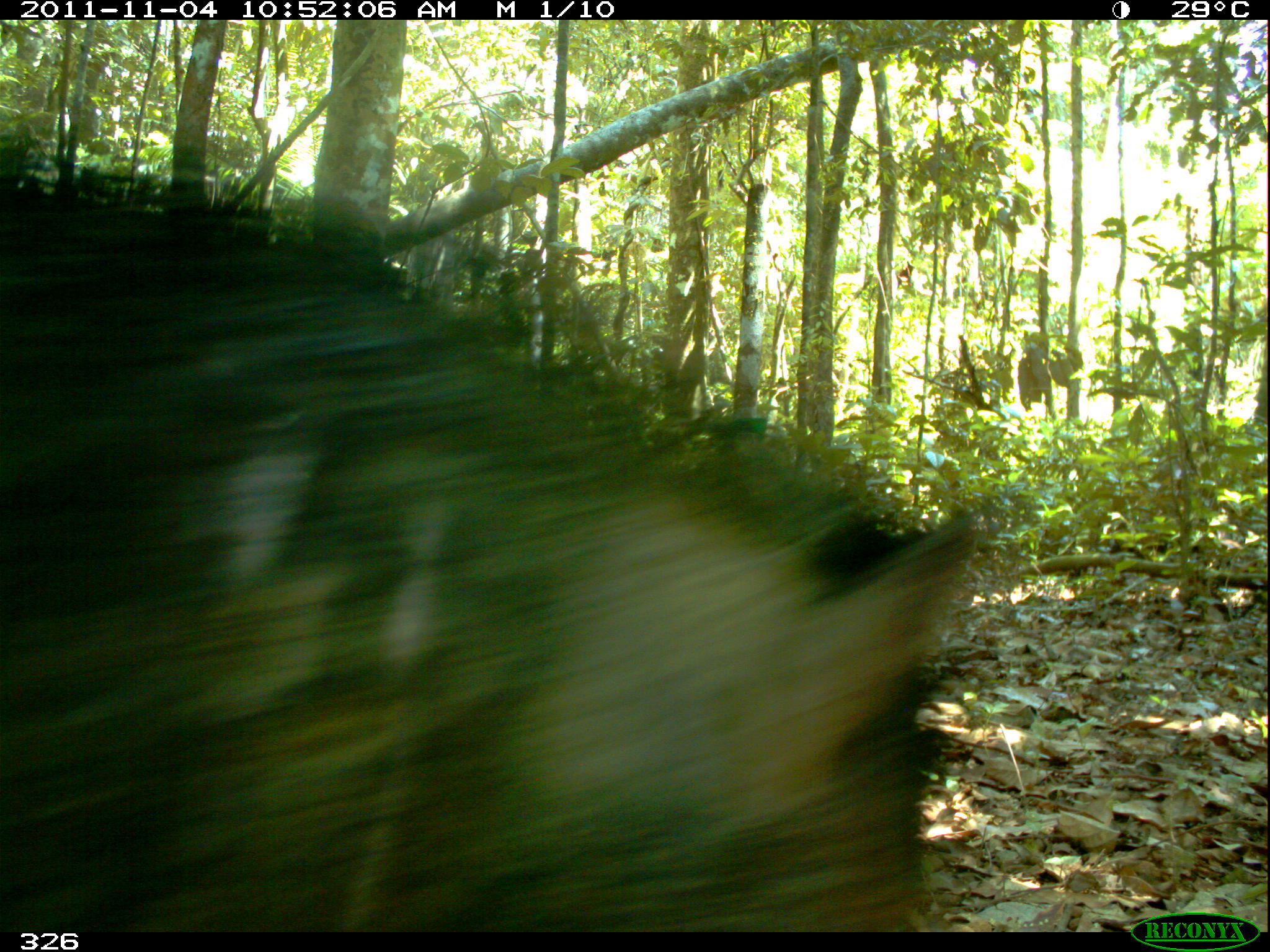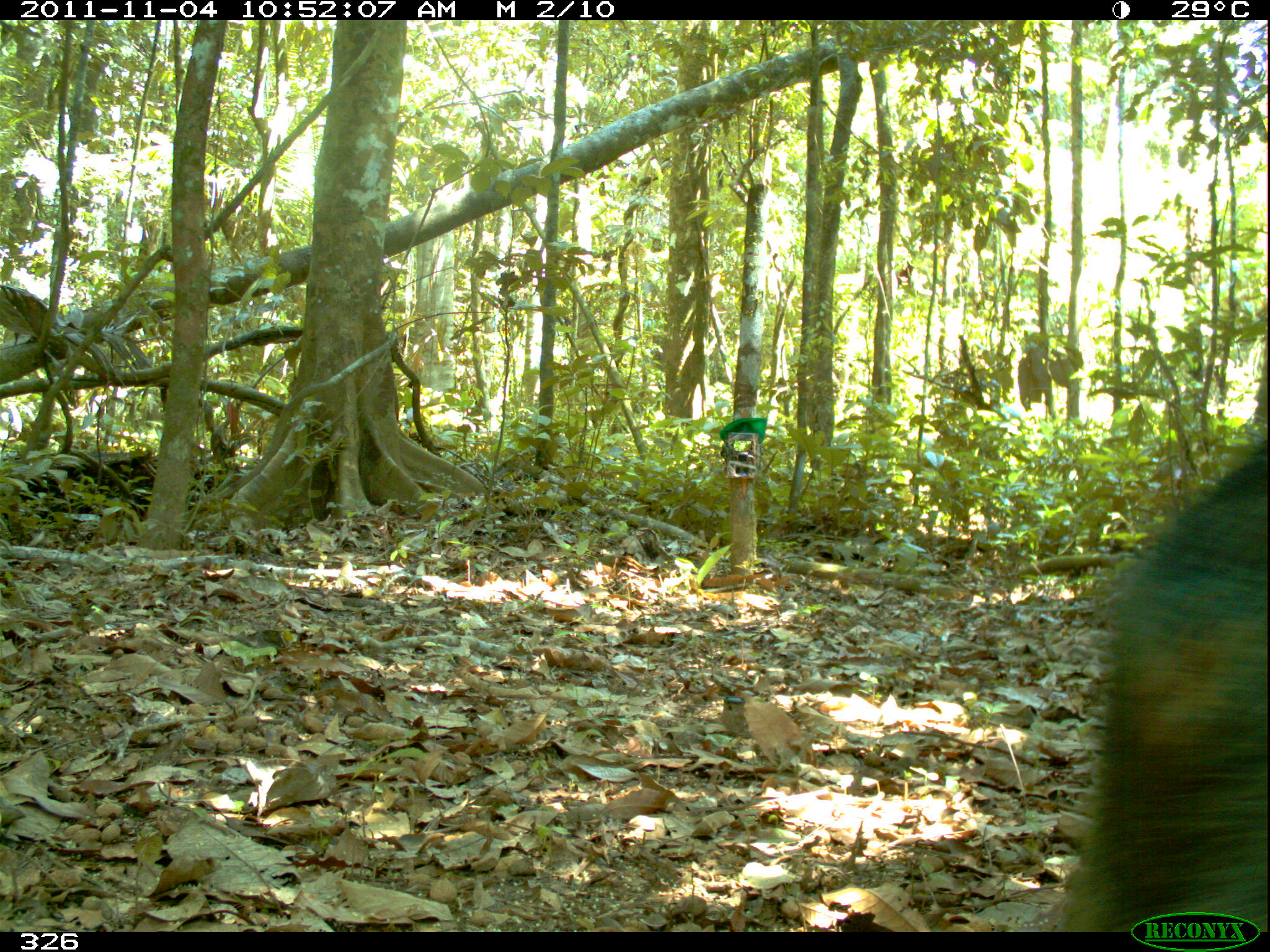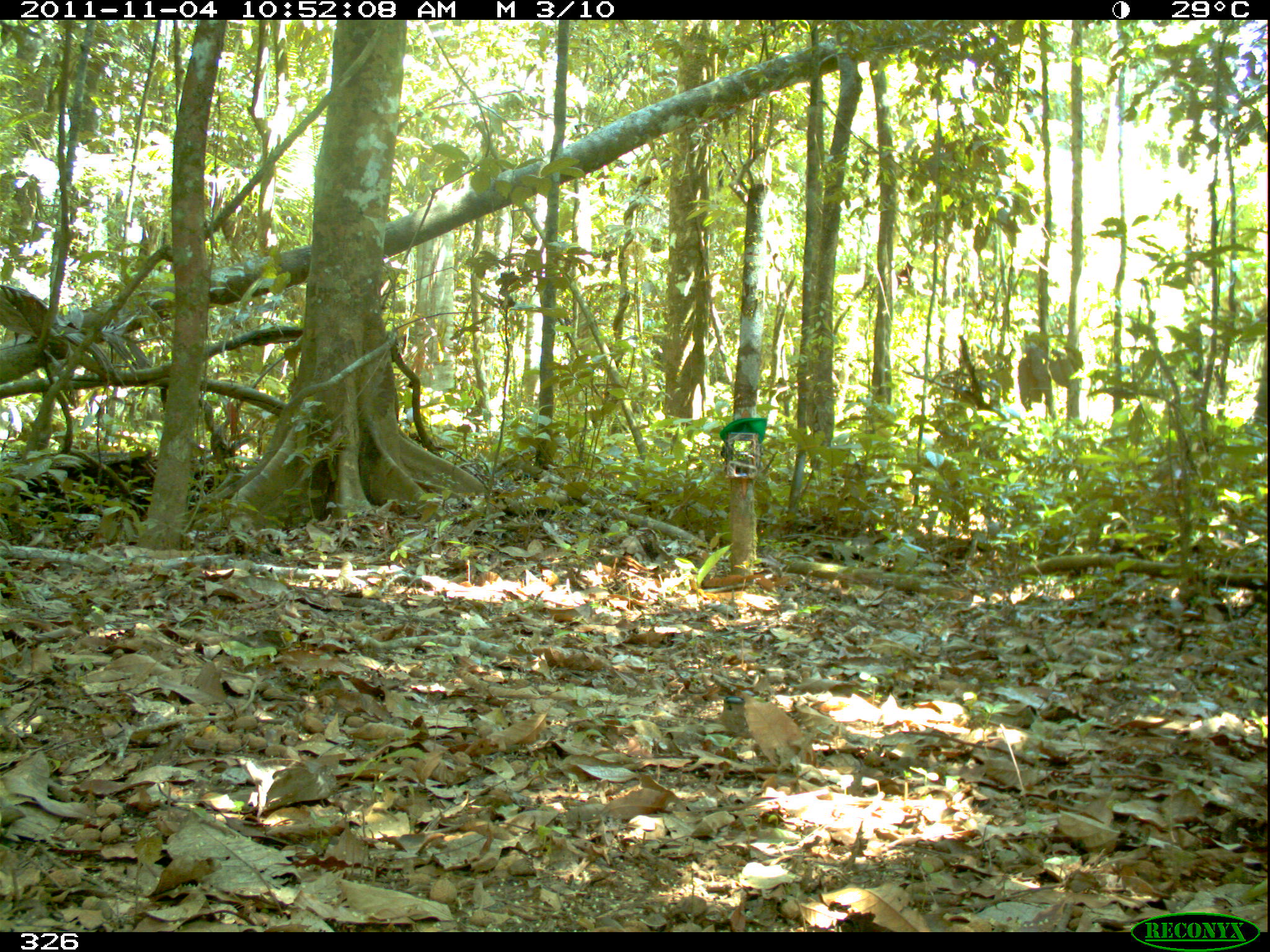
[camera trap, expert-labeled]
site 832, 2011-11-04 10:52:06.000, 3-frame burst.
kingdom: Animalia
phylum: Chordata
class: Mammalia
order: Artiodactyla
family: Tayassuidae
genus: Tayassu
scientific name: Tayassu pecari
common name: white-lipped peccary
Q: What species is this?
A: Tayassu pecari (white-lipped peccary).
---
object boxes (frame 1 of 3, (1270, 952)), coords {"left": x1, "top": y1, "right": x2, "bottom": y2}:
tayassu pecari: {"left": 0, "top": 135, "right": 978, "bottom": 931}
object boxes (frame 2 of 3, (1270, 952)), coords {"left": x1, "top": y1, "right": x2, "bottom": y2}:
tayassu pecari: {"left": 1049, "top": 439, "right": 1270, "bottom": 932}